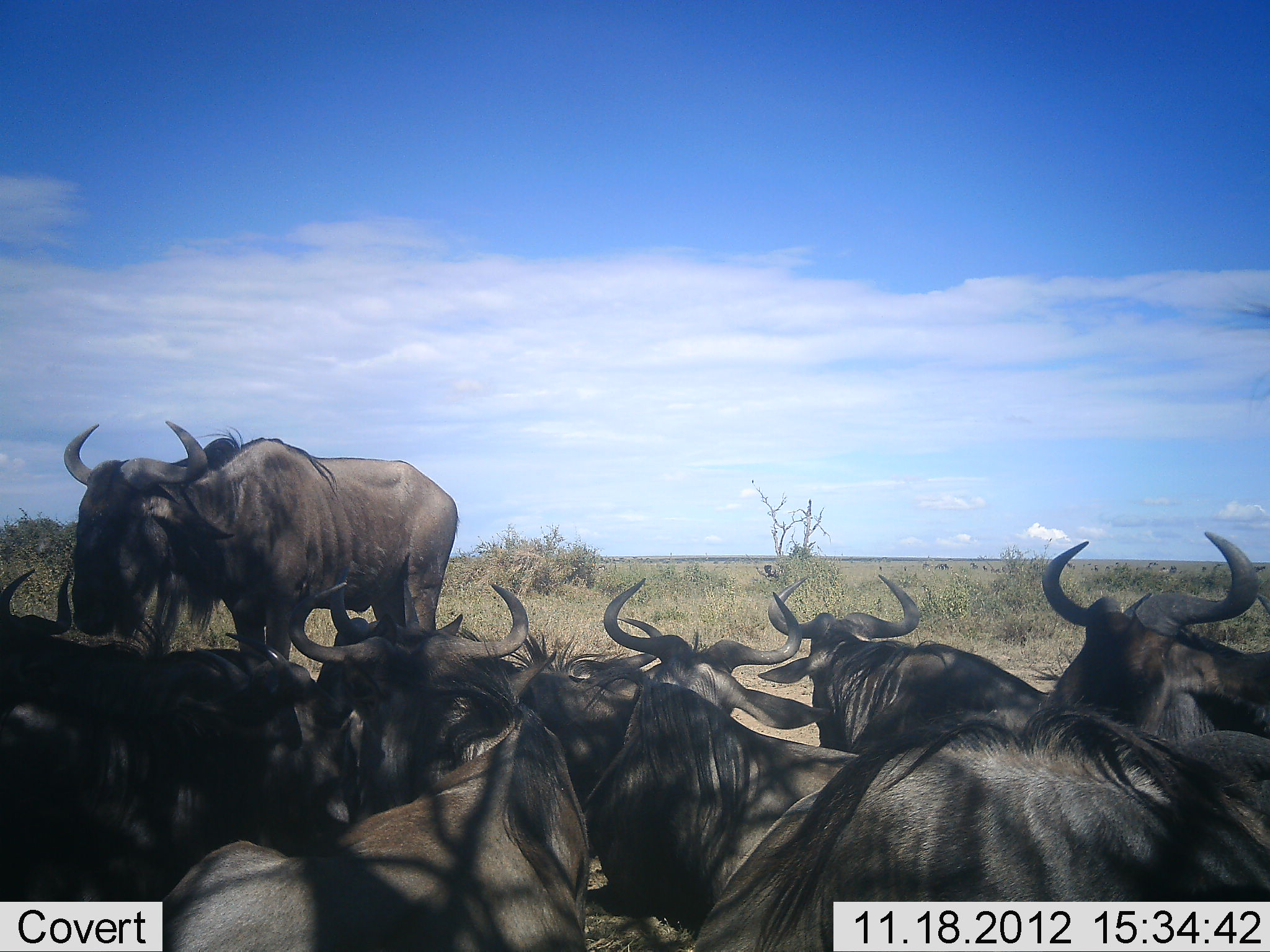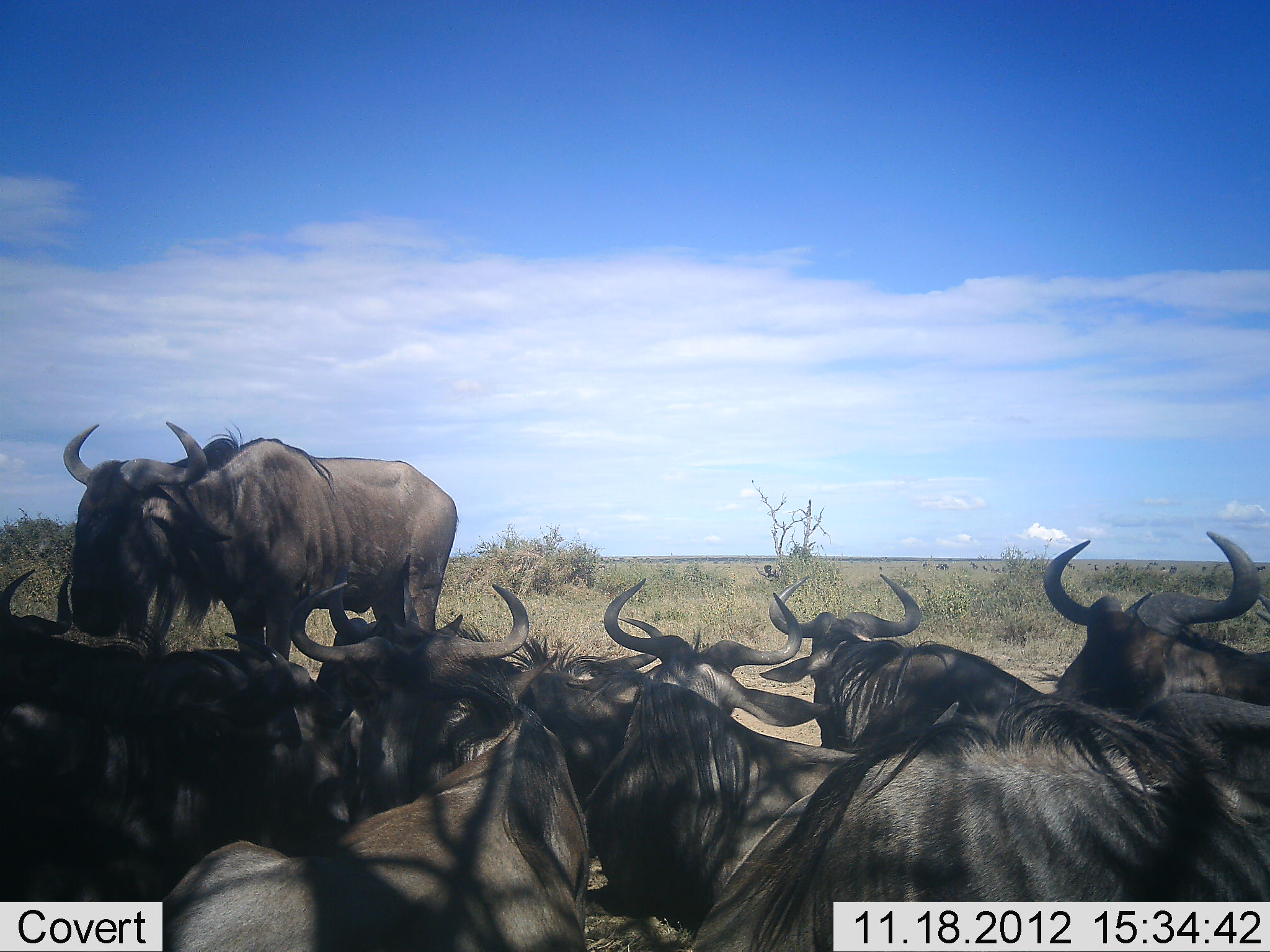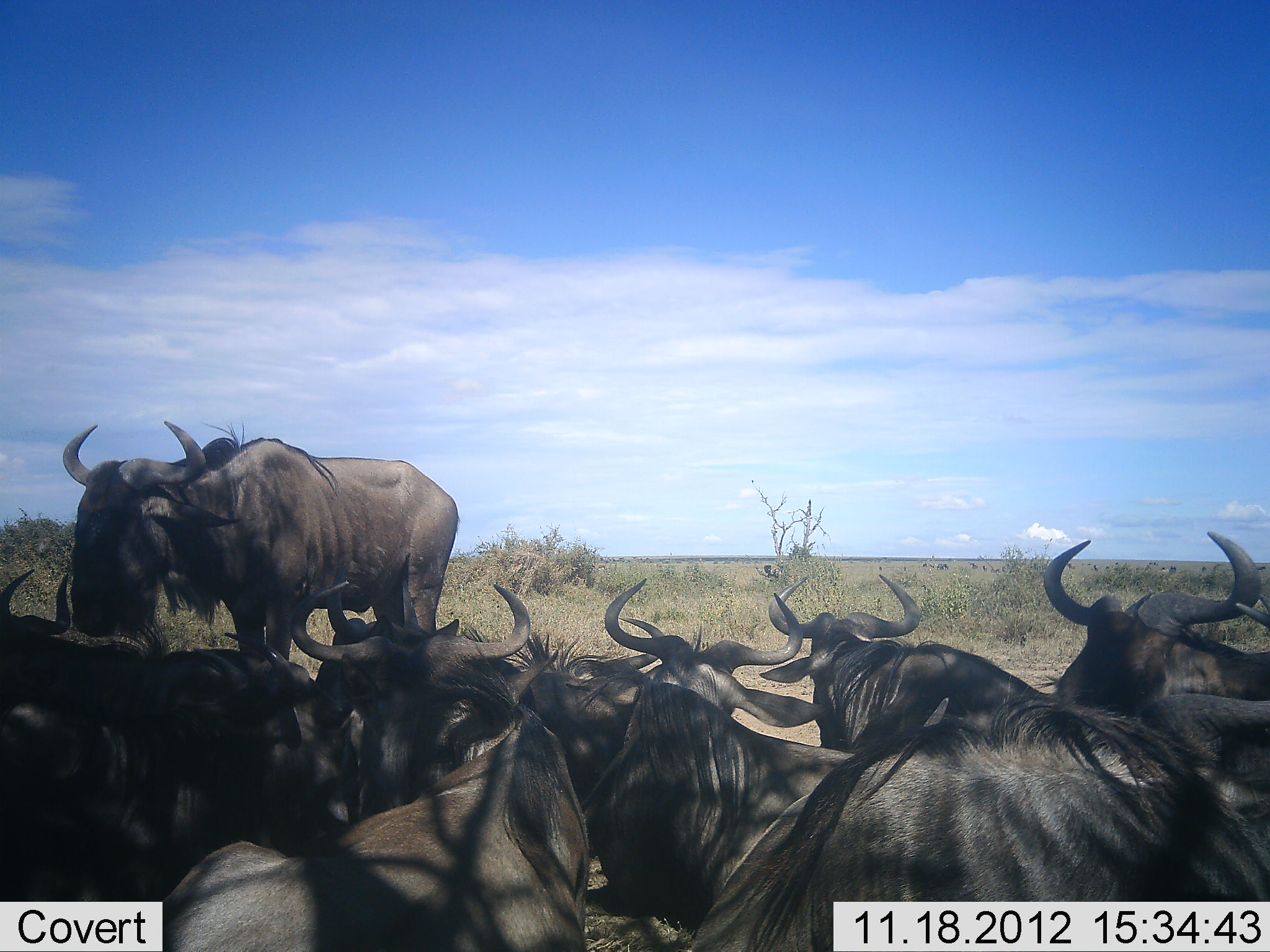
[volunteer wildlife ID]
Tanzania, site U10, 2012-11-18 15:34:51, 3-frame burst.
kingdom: Animalia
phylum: Chordata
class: Mammalia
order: Artiodactyla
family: Bovidae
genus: Connochaetes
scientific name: Connochaetes taurinus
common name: blue wildebeest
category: wildebeest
Wildebeest (blue wildebeest) (Connochaetes taurinus), count 10. Behavior (volunteer vote fractions): standing 90%, resting 100%, moving 0%, interacting 0%. Young present (vote fraction): 0%. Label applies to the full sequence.